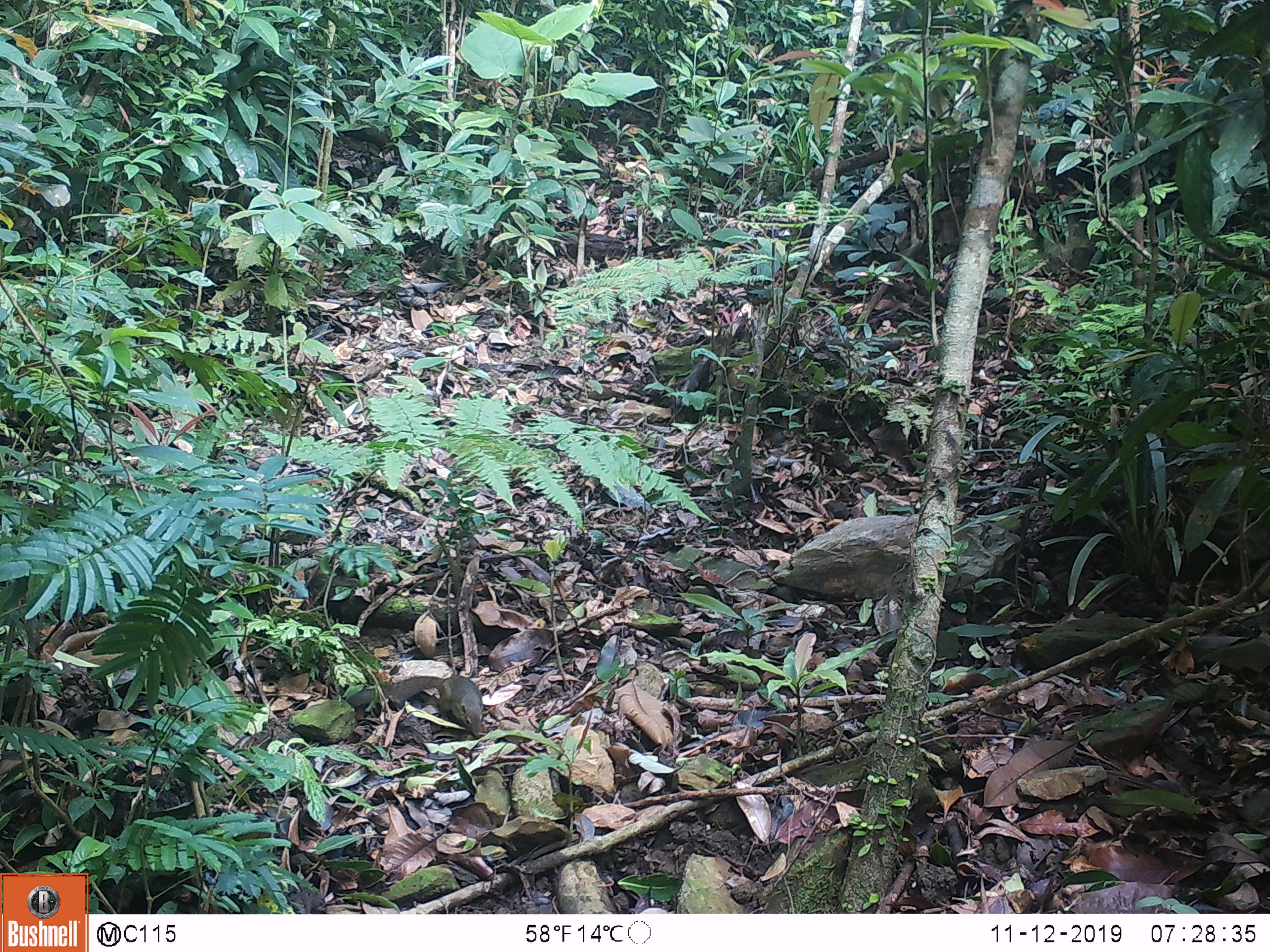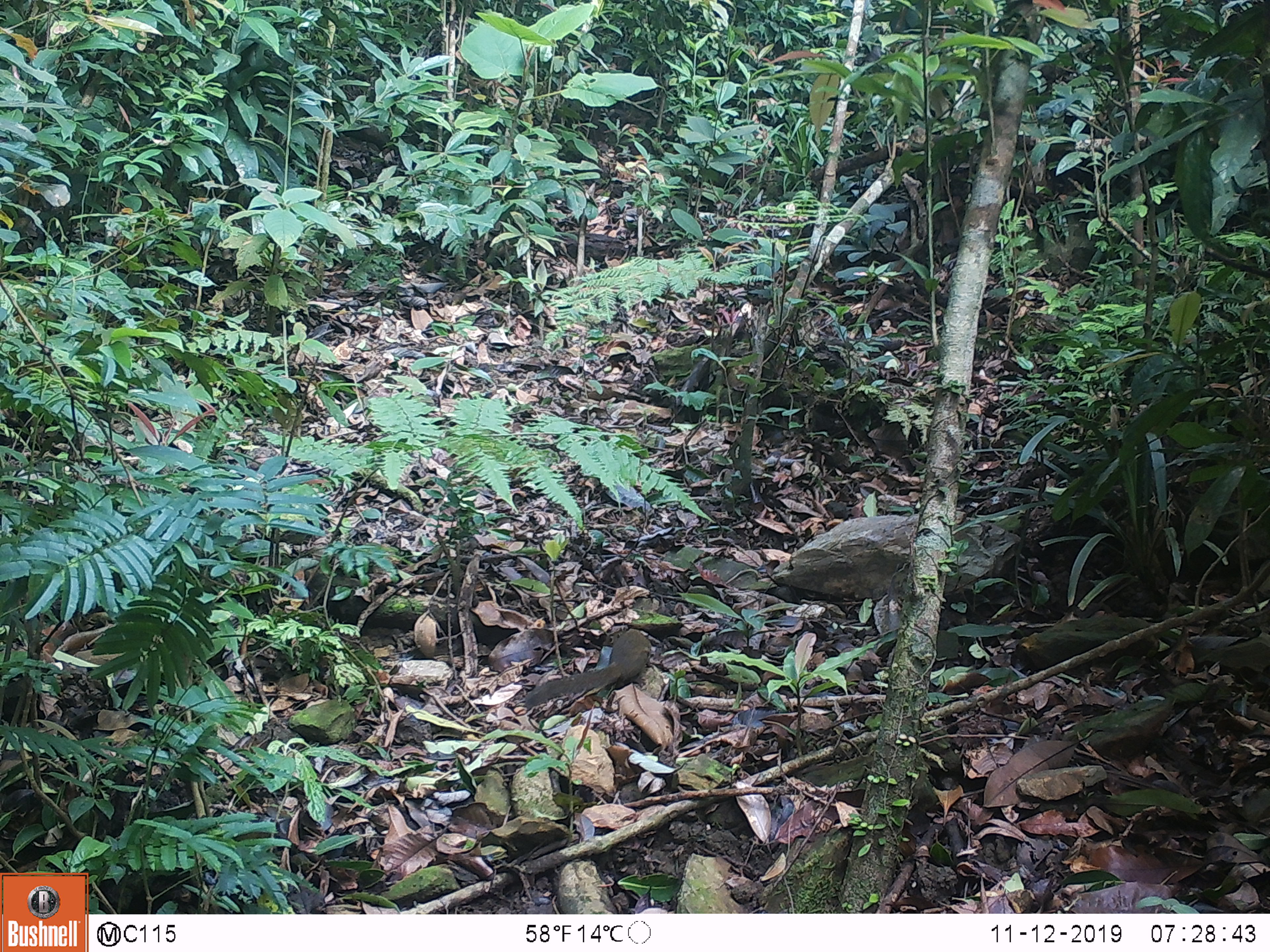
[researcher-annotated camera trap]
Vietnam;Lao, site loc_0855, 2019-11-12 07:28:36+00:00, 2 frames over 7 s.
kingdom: Animalia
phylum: Chordata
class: Mammalia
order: Scandentia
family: Tupaiidae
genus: Tupaia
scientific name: Tupaia belangeri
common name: northern treeshrew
Northern treeshrew (Tupaia belangeri). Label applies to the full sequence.